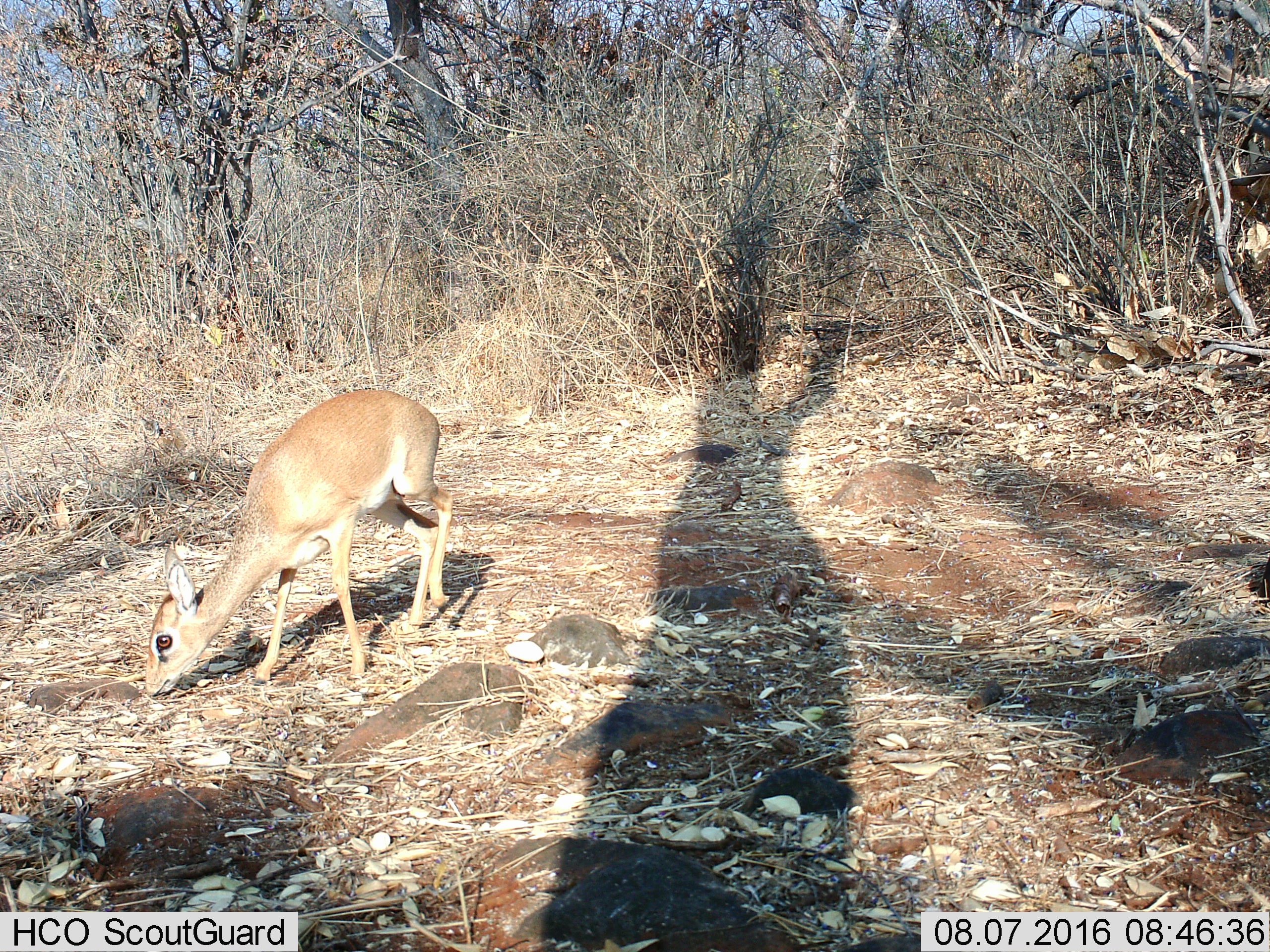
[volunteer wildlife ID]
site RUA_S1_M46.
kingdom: Animalia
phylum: Chordata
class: Mammalia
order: Artiodactyla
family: Bovidae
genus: Madoqua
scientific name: Madoqua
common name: dik-dik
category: dikdik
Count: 1.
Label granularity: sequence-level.